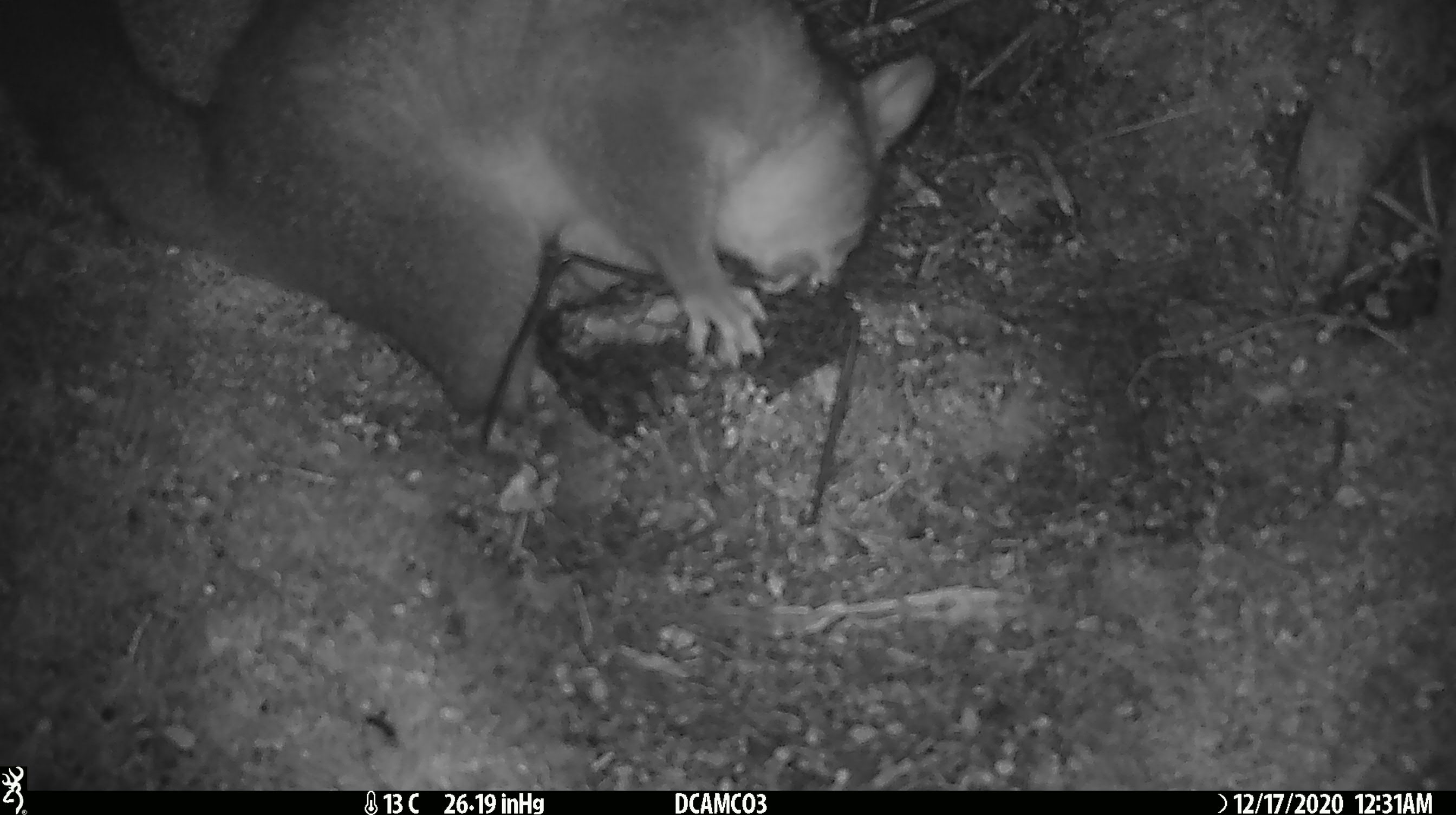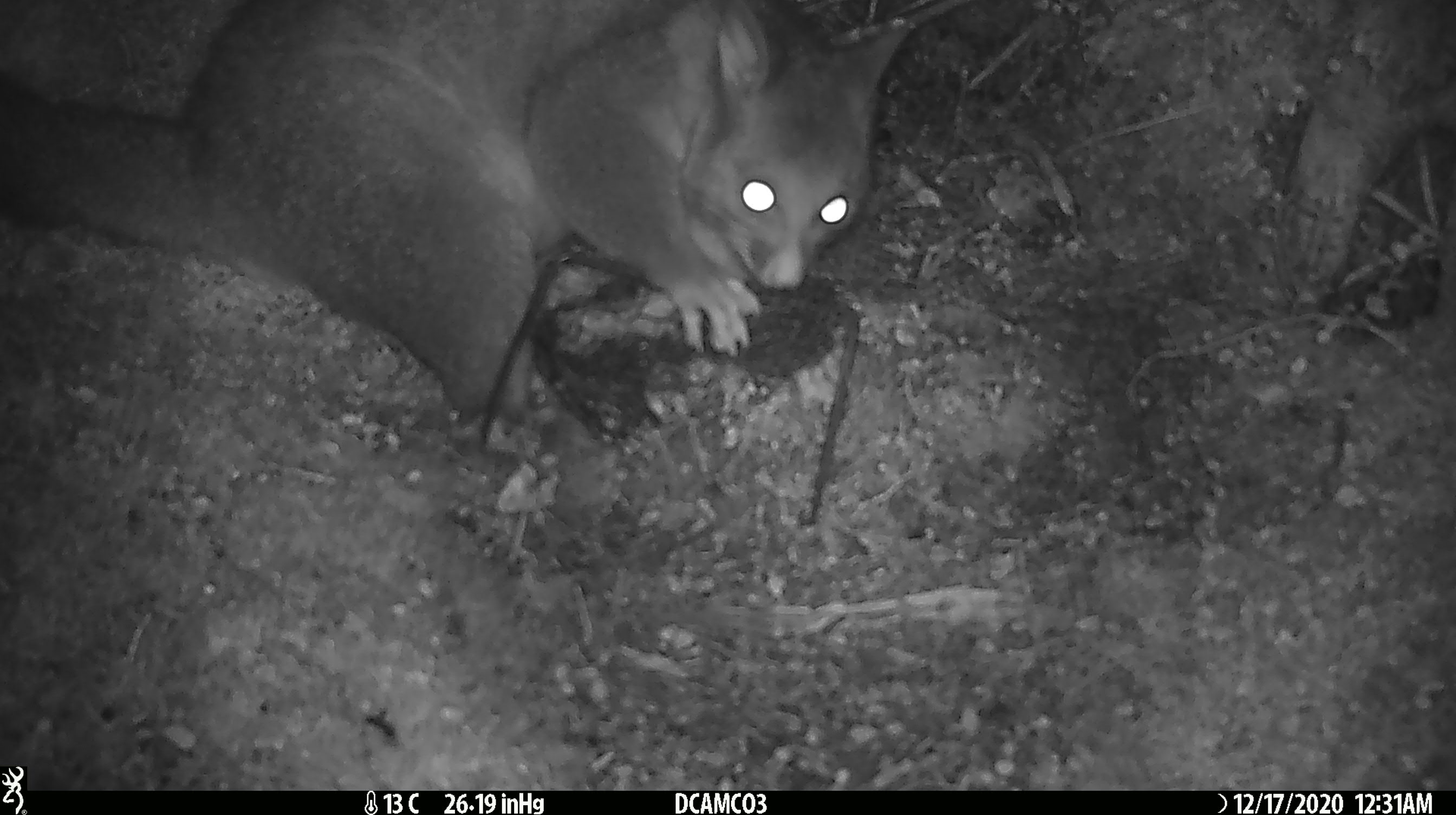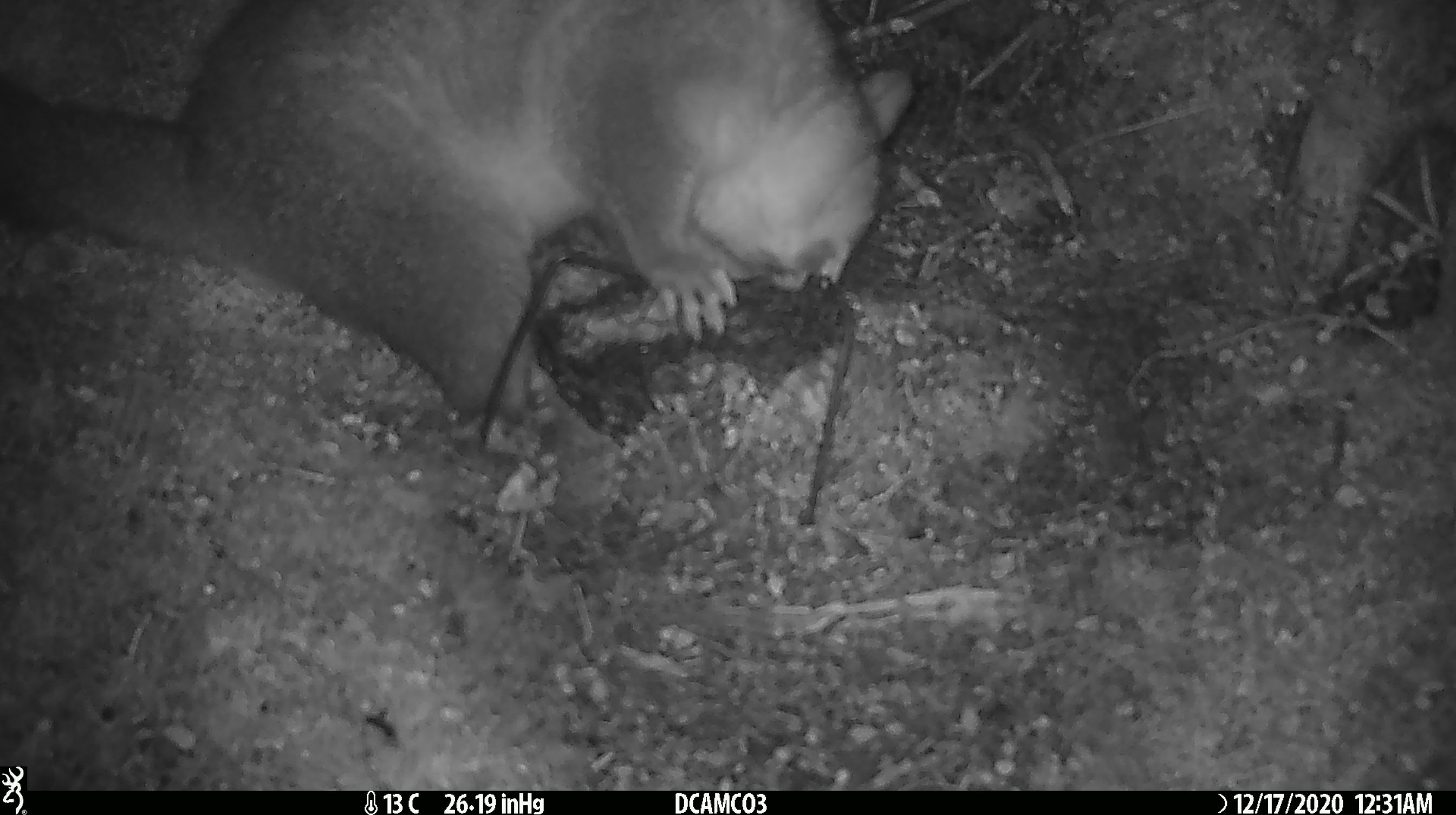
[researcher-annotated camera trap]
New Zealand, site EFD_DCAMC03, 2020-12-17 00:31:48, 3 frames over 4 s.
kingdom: Animalia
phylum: Chordata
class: Mammalia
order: Diprotodontia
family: Phalangeridae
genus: Trichosurus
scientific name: Trichosurus vulpecula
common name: common brushtail possum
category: possum